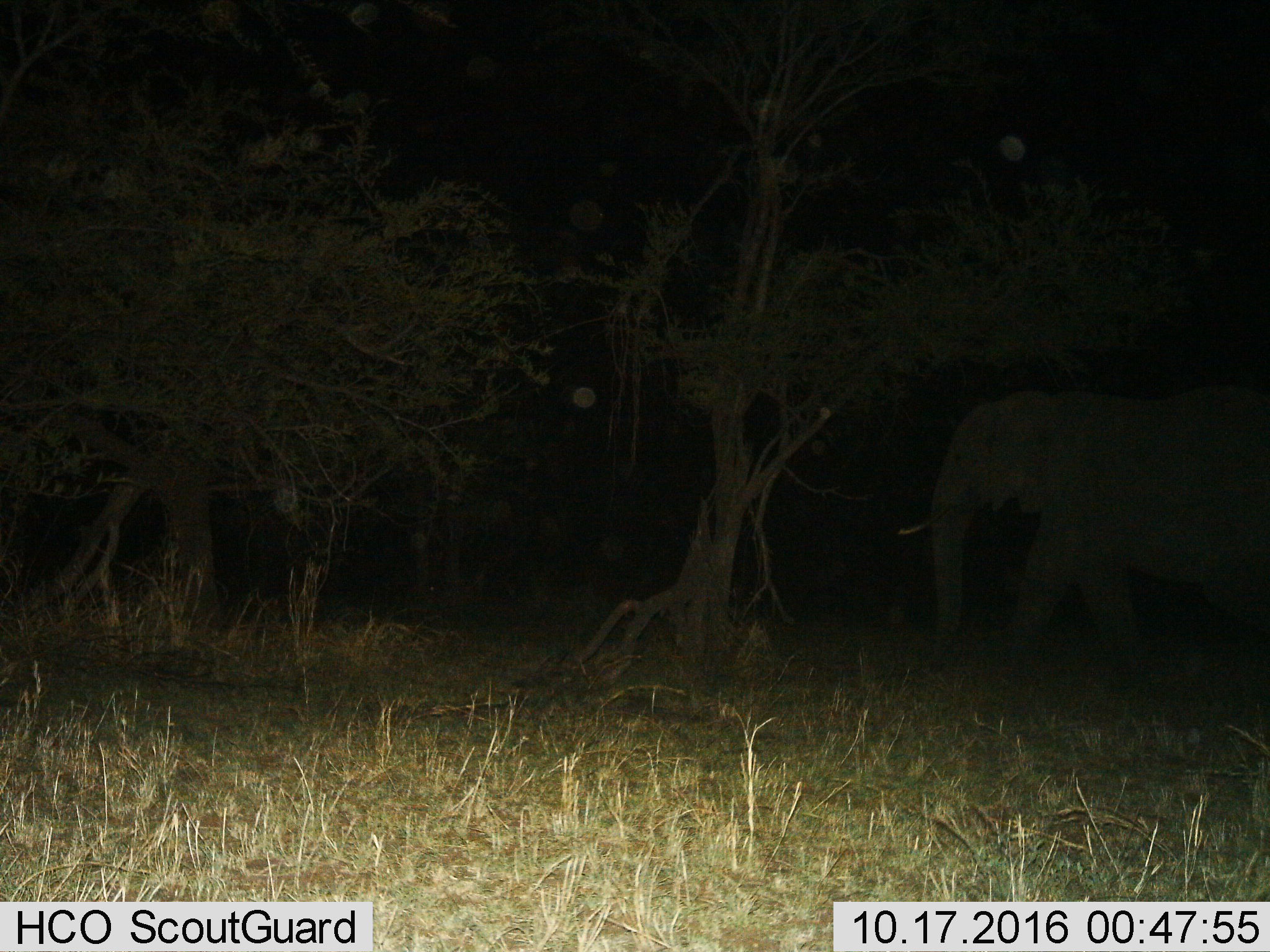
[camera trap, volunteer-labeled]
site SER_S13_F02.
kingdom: Animalia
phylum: Chordata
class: Mammalia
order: Proboscidea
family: Elephantidae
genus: Loxodonta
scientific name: Loxodonta africana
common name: african bush elephant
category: elephant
Elephant (african bush elephant) (Loxodonta africana), count 1. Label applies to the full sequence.